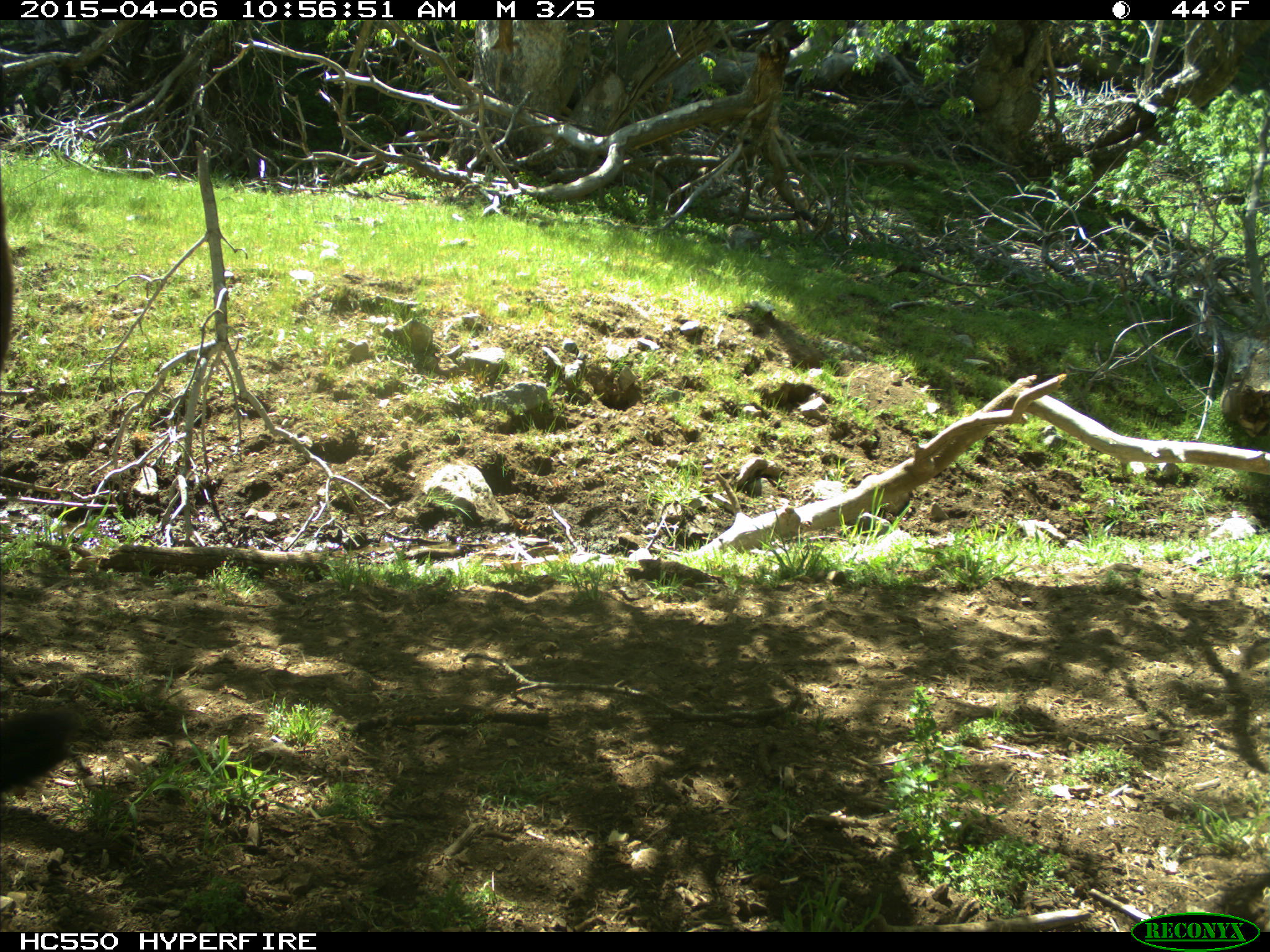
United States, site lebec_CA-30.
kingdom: Animalia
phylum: Chordata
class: Mammalia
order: Artiodactyla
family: Bovidae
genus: Bos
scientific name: Bos taurus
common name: domestic cow